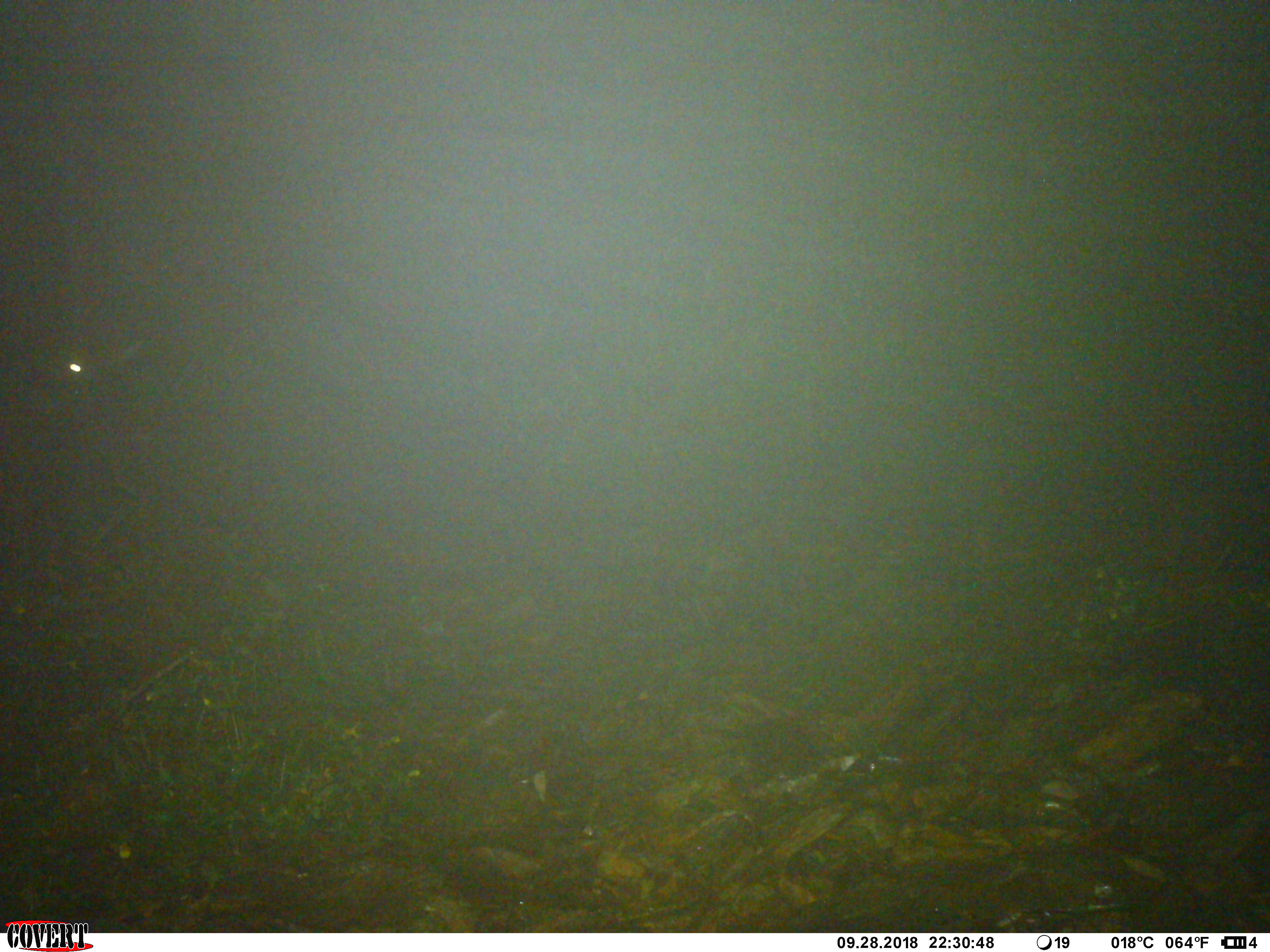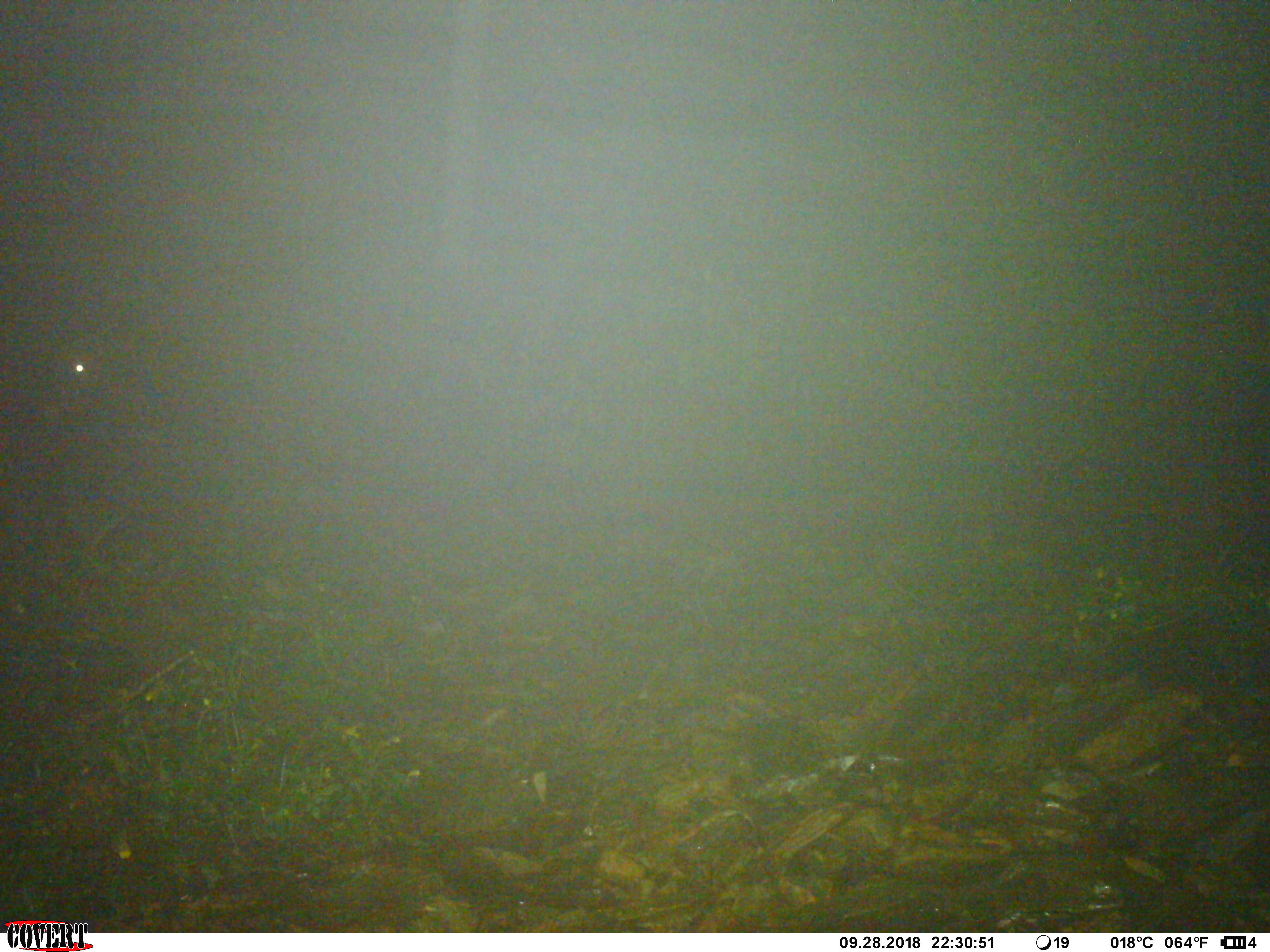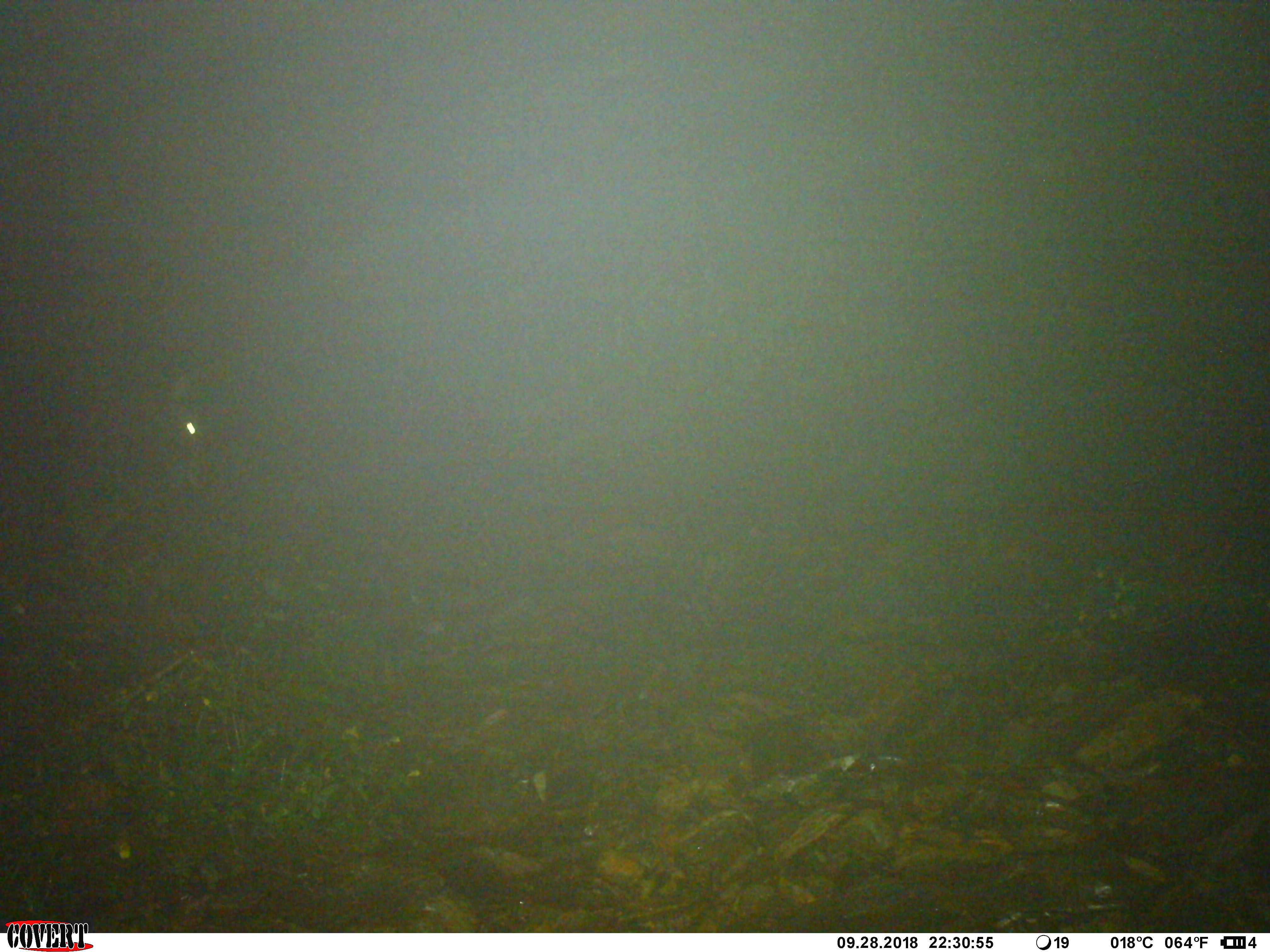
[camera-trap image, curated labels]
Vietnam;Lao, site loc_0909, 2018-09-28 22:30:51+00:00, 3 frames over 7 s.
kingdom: Animalia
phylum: Chordata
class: Mammalia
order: Artiodactyla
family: Bovidae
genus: Capricornis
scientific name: Capricornis sumatraensis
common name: chinese serow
Chinese serow (Capricornis sumatraensis). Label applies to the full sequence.